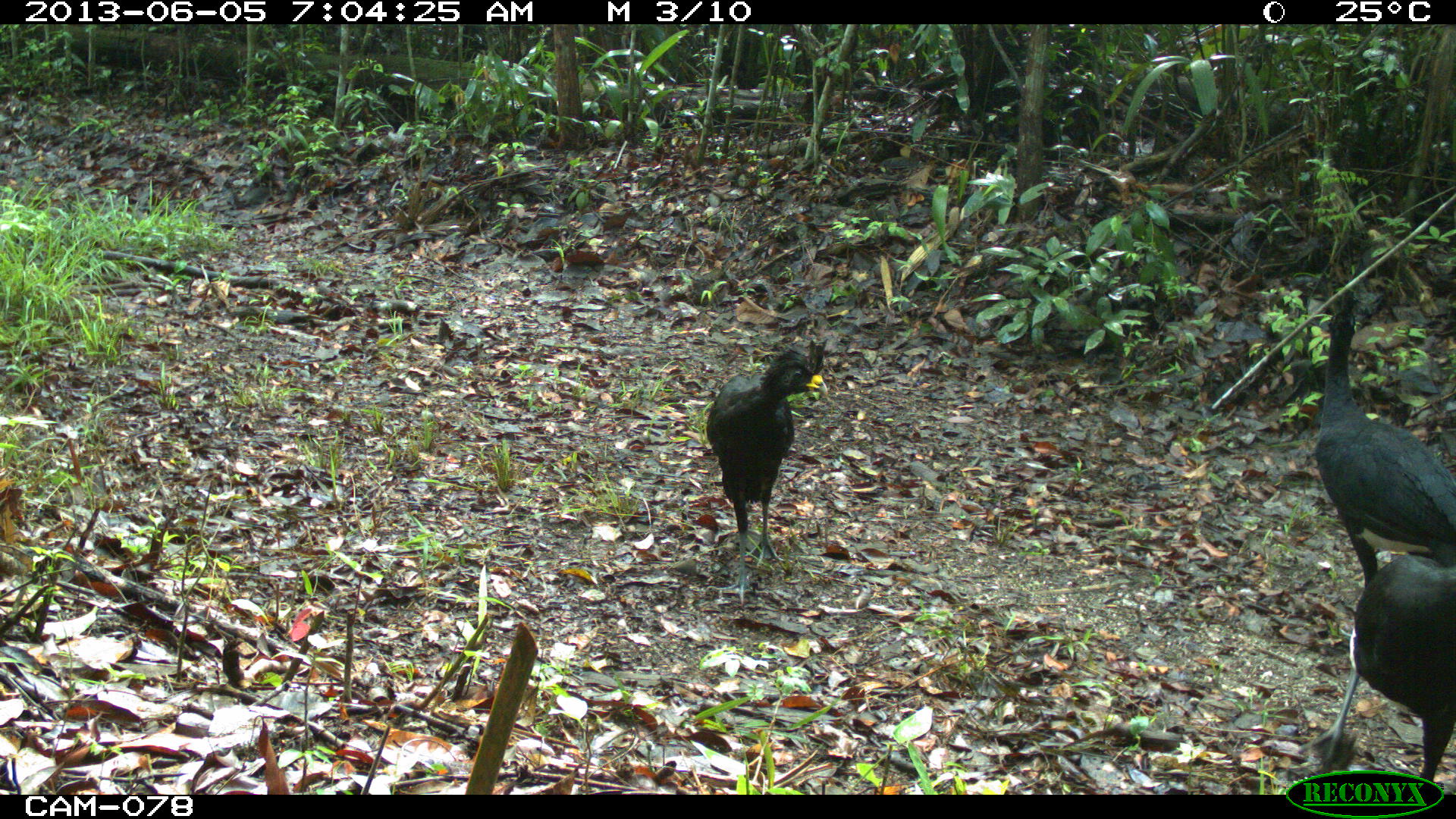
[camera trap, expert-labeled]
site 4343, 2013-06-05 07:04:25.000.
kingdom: Animalia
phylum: Chordata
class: Aves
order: Galliformes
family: Cracidae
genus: Crax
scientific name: Crax rubra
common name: great curassow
Crax rubra (great curassow), count 3, sex male.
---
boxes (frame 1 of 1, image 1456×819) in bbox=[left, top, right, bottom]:
crax rubra: bbox=[1308, 303, 1455, 586]; bbox=[1294, 554, 1455, 785]; bbox=[703, 337, 830, 604]